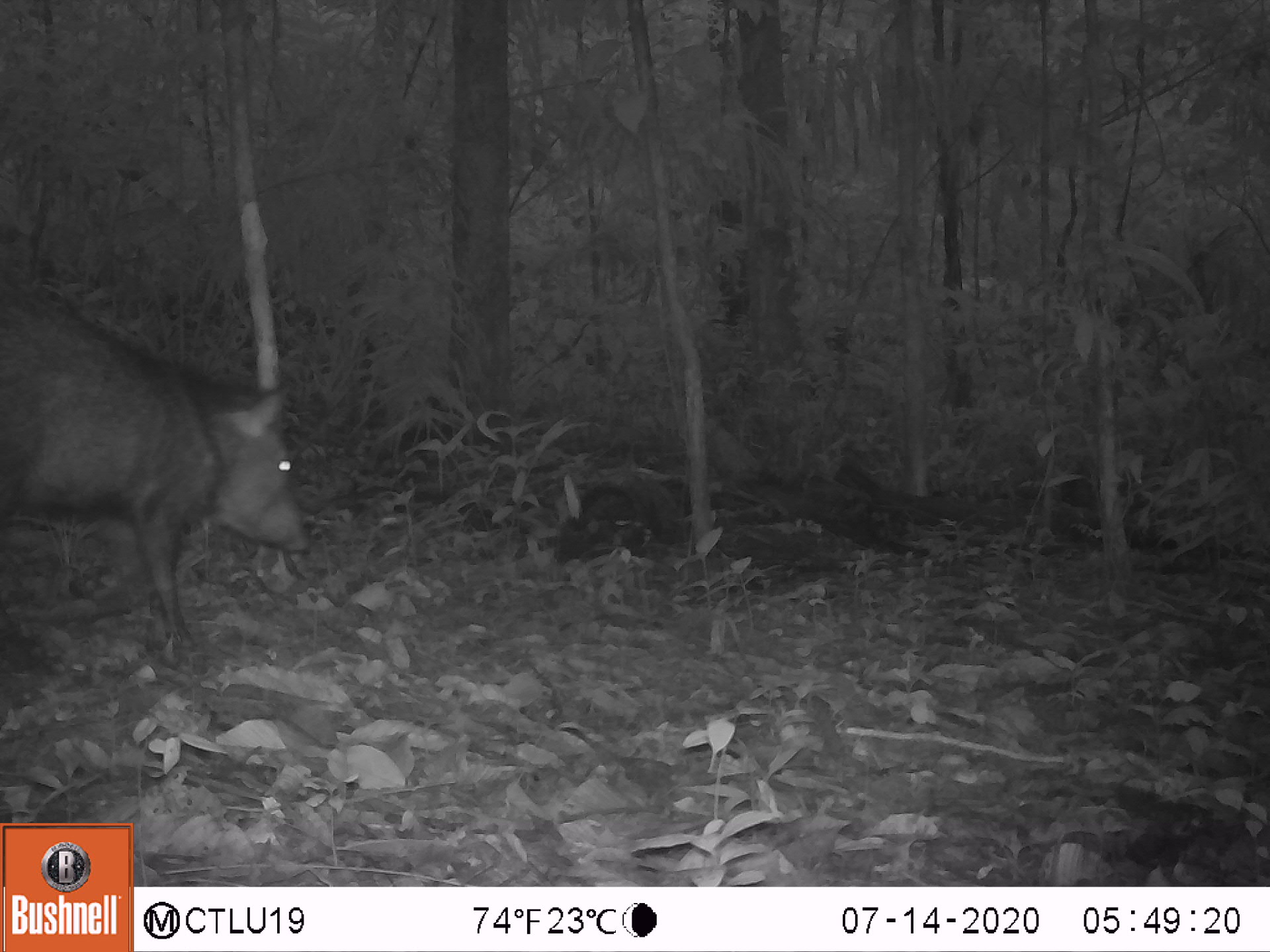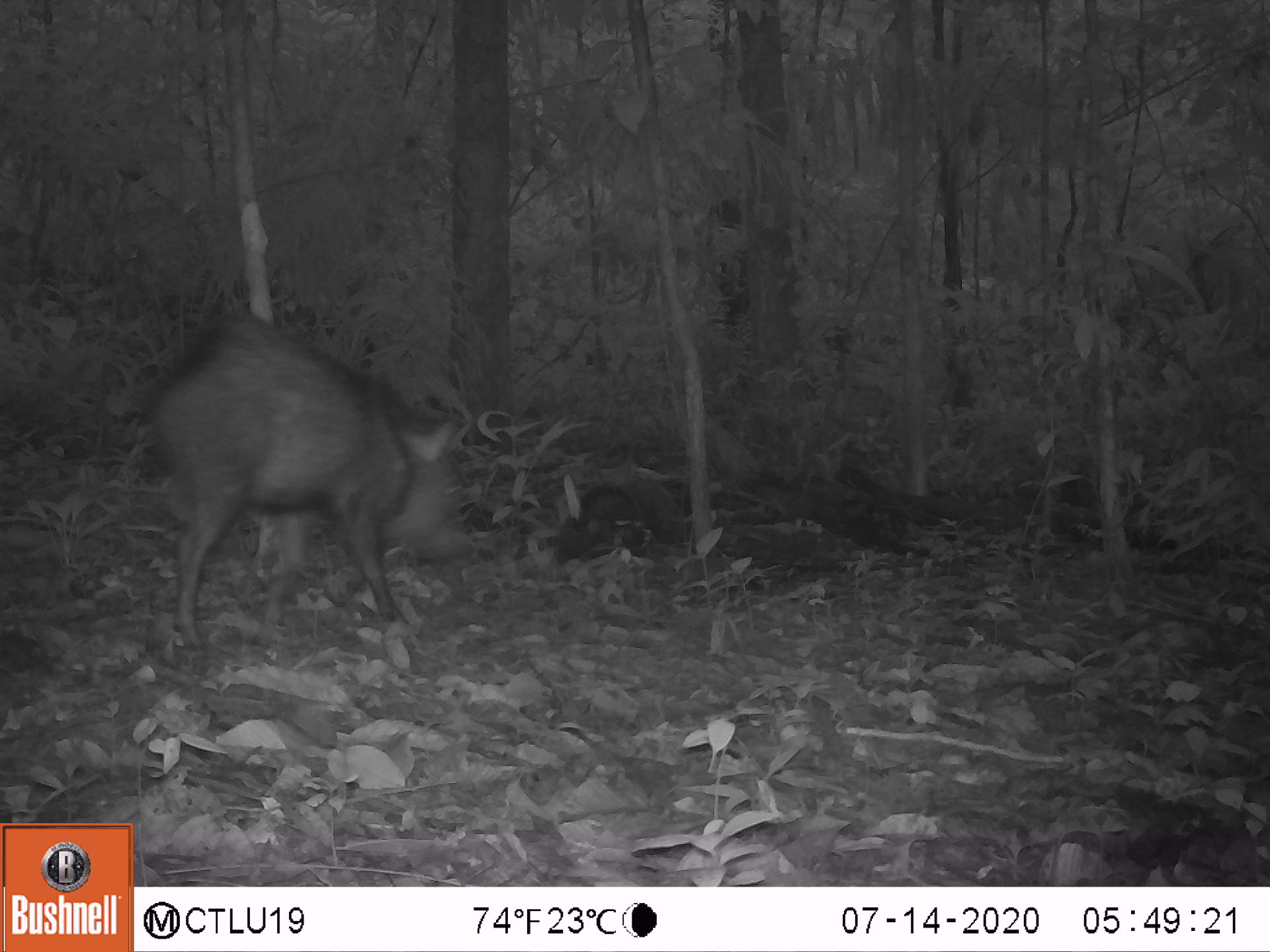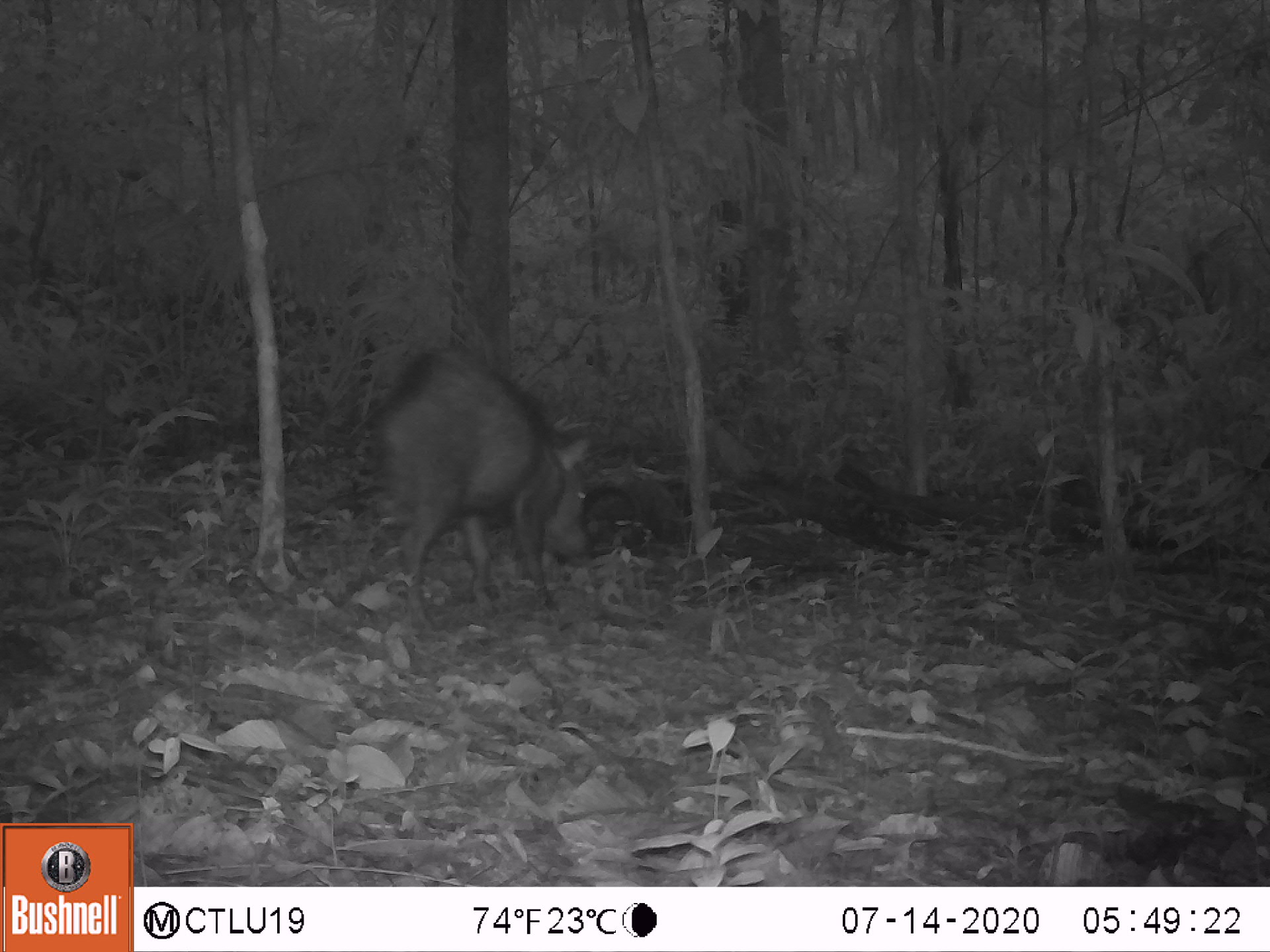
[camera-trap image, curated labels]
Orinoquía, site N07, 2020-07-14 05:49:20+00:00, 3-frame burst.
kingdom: Animalia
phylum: Chordata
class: Mammalia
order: Artiodactyla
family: Tayassuidae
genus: Pecari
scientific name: Pecari tajacu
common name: collared peccary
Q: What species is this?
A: Collared peccary (Pecari tajacu).